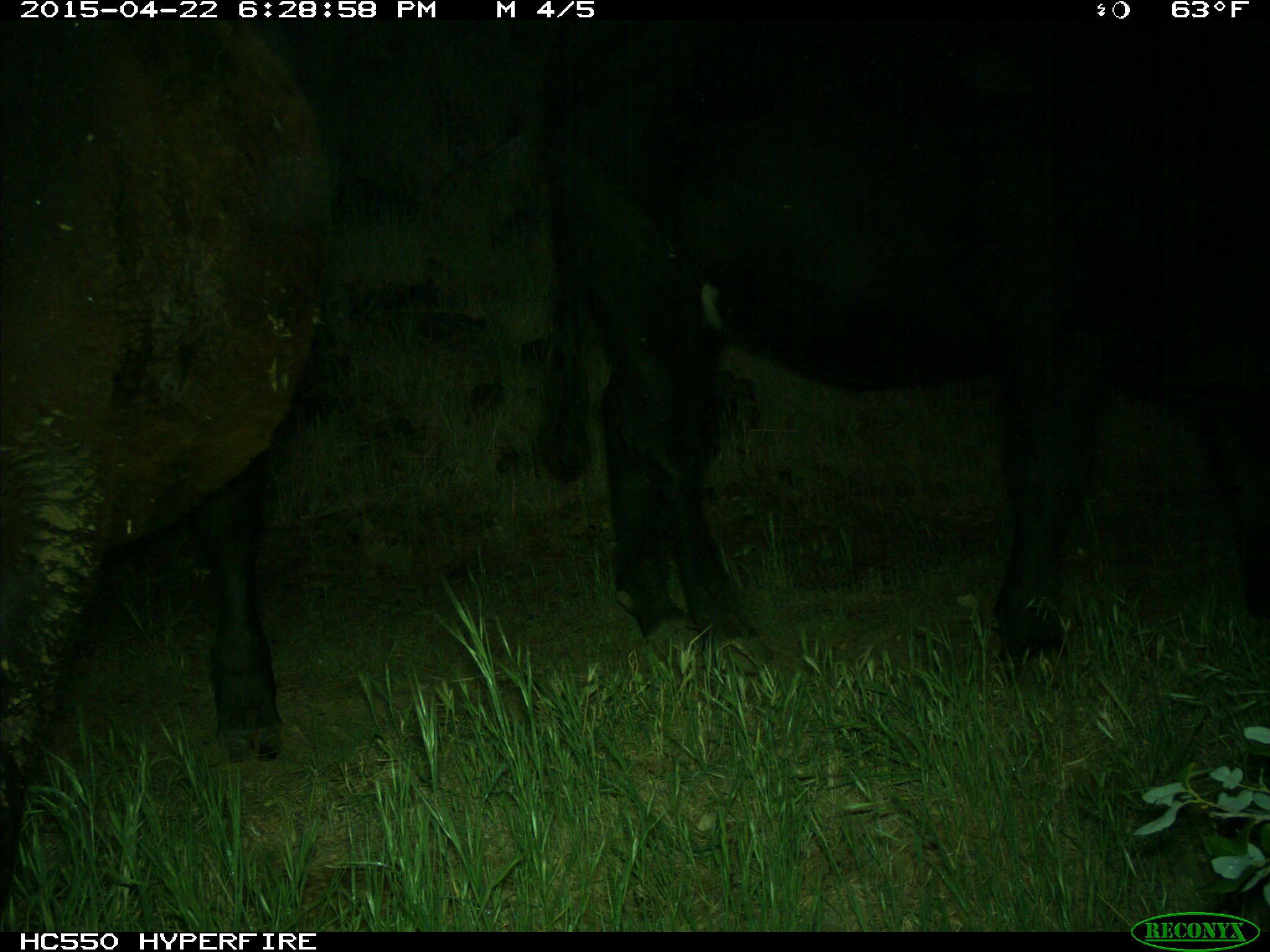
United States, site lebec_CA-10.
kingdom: Animalia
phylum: Chordata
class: Mammalia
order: Artiodactyla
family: Bovidae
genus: Bos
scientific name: Bos taurus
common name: domestic cow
Bos taurus (domestic cow).